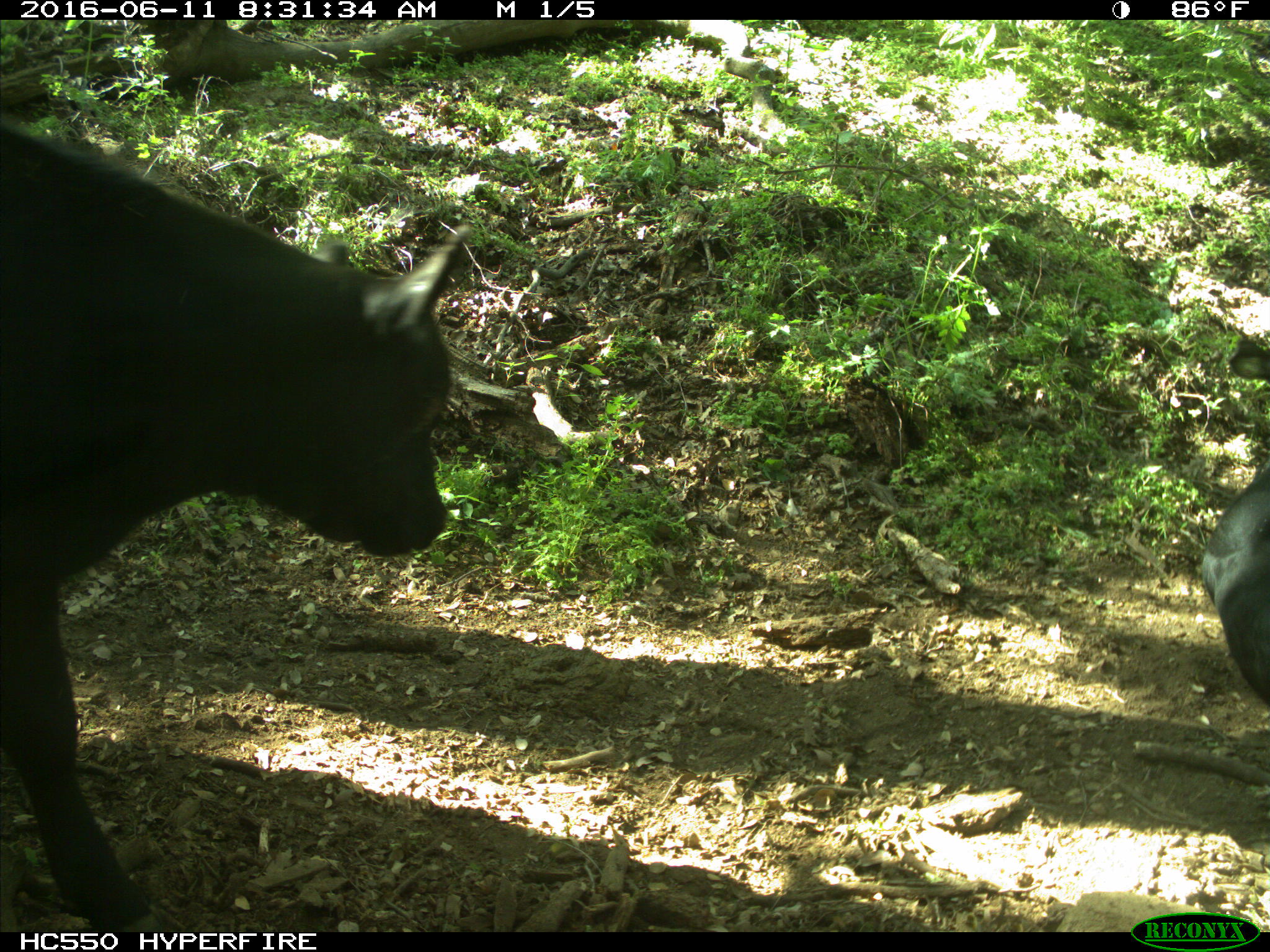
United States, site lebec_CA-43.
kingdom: Animalia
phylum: Chordata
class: Mammalia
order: Artiodactyla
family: Bovidae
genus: Bos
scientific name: Bos taurus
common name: domestic cow